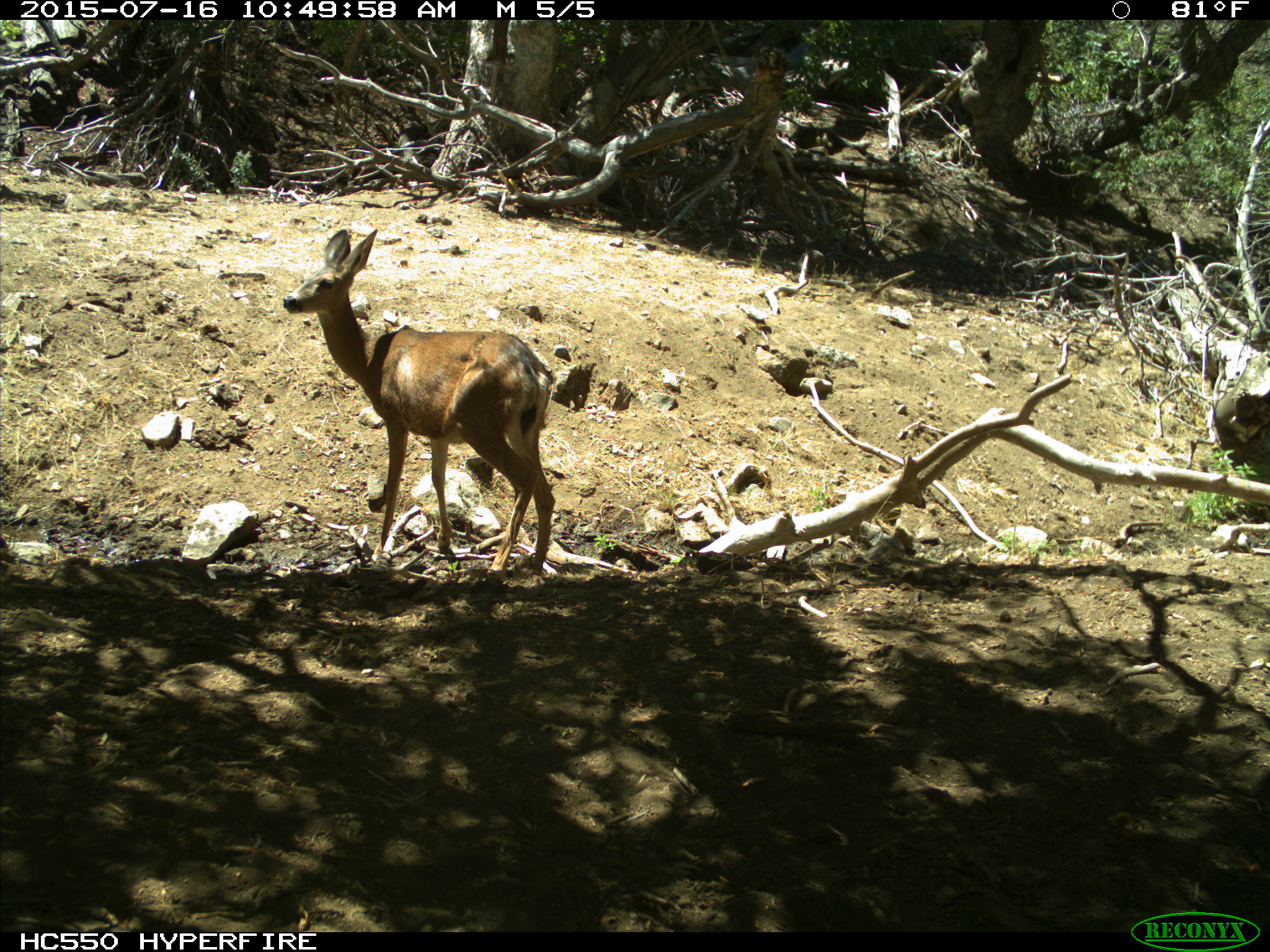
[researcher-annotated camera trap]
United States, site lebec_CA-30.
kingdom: Animalia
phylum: Chordata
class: Mammalia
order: Artiodactyla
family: Cervidae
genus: Odocoileus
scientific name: Odocoileus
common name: deer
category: unidentified deer